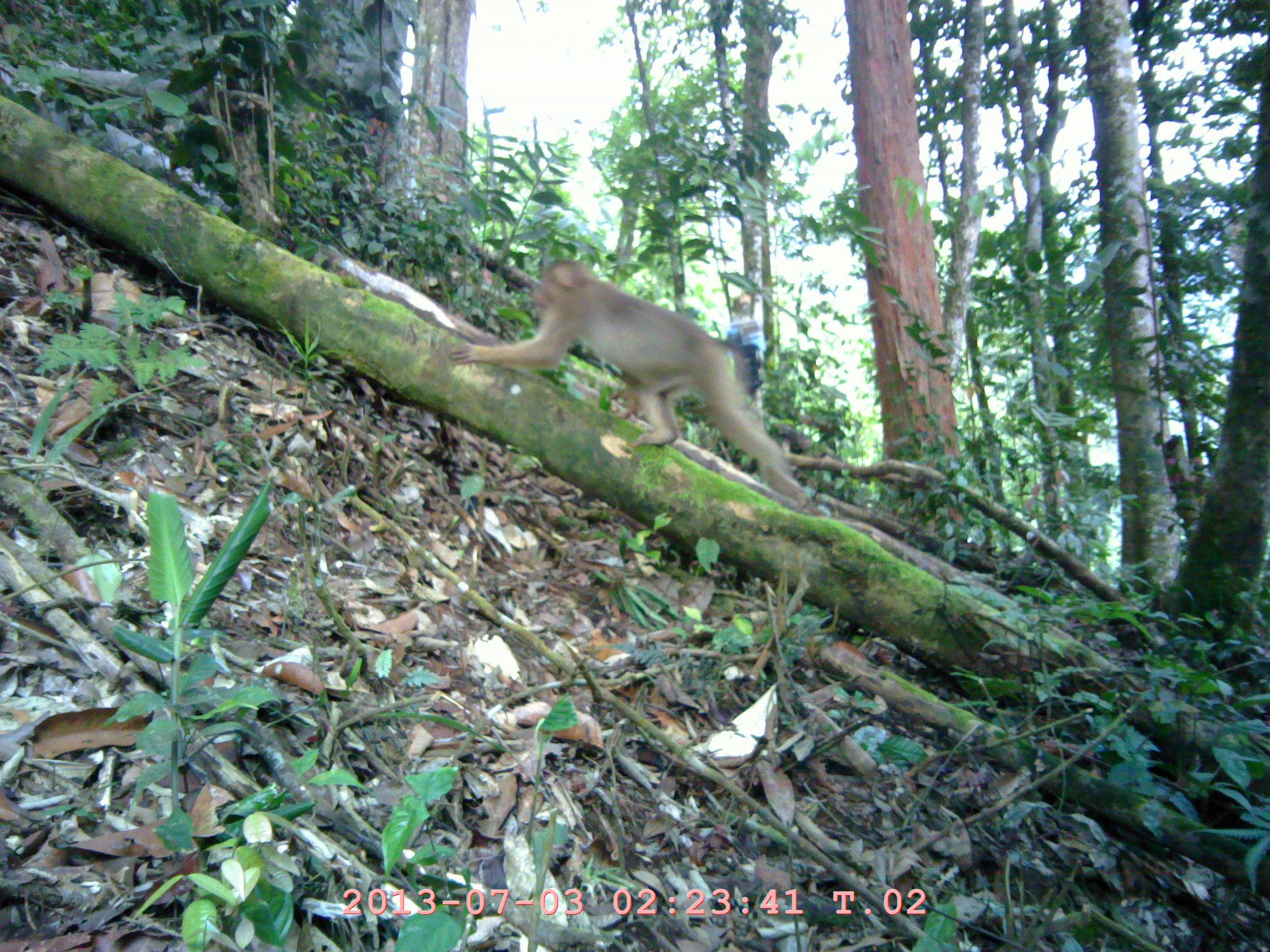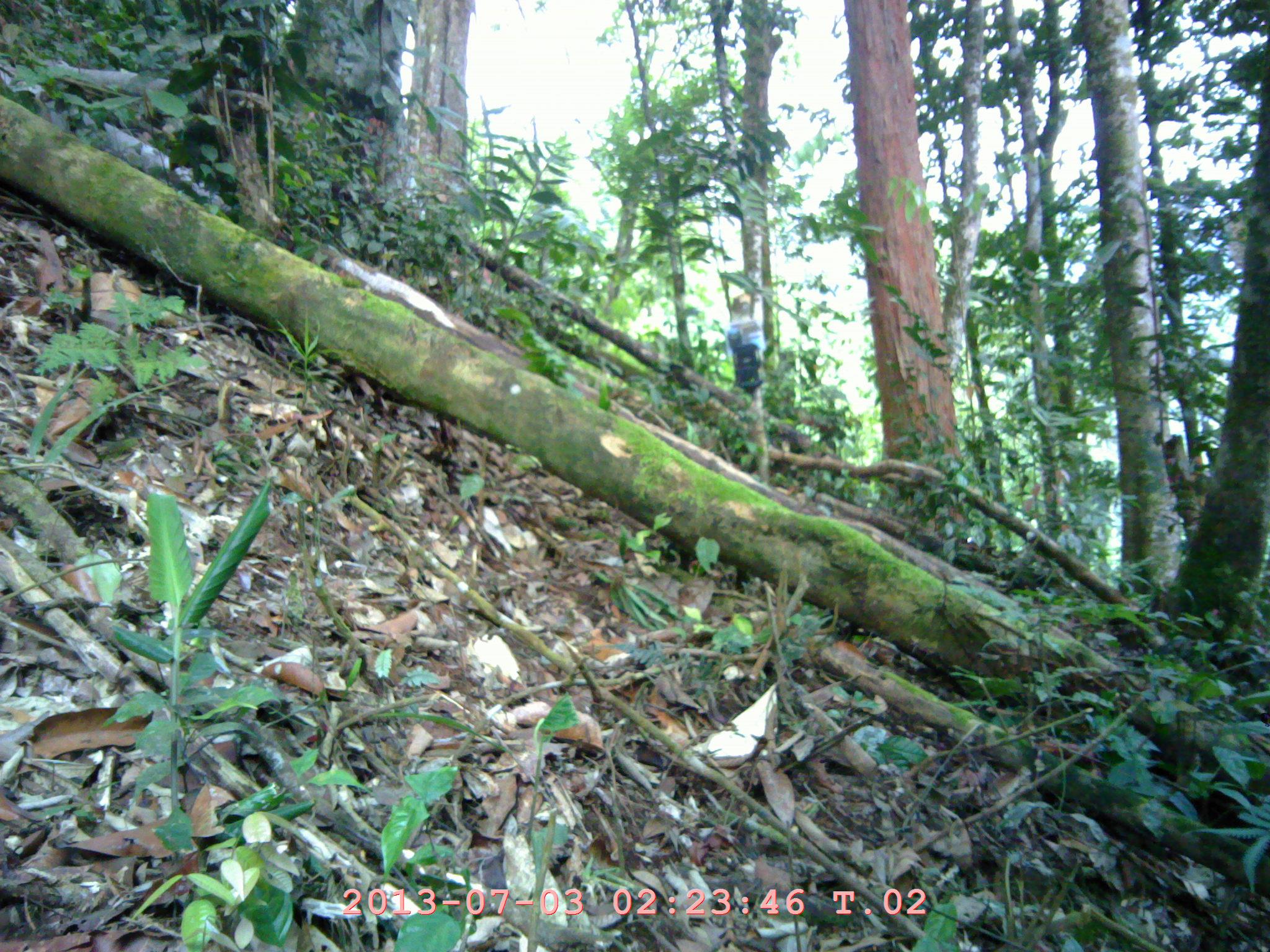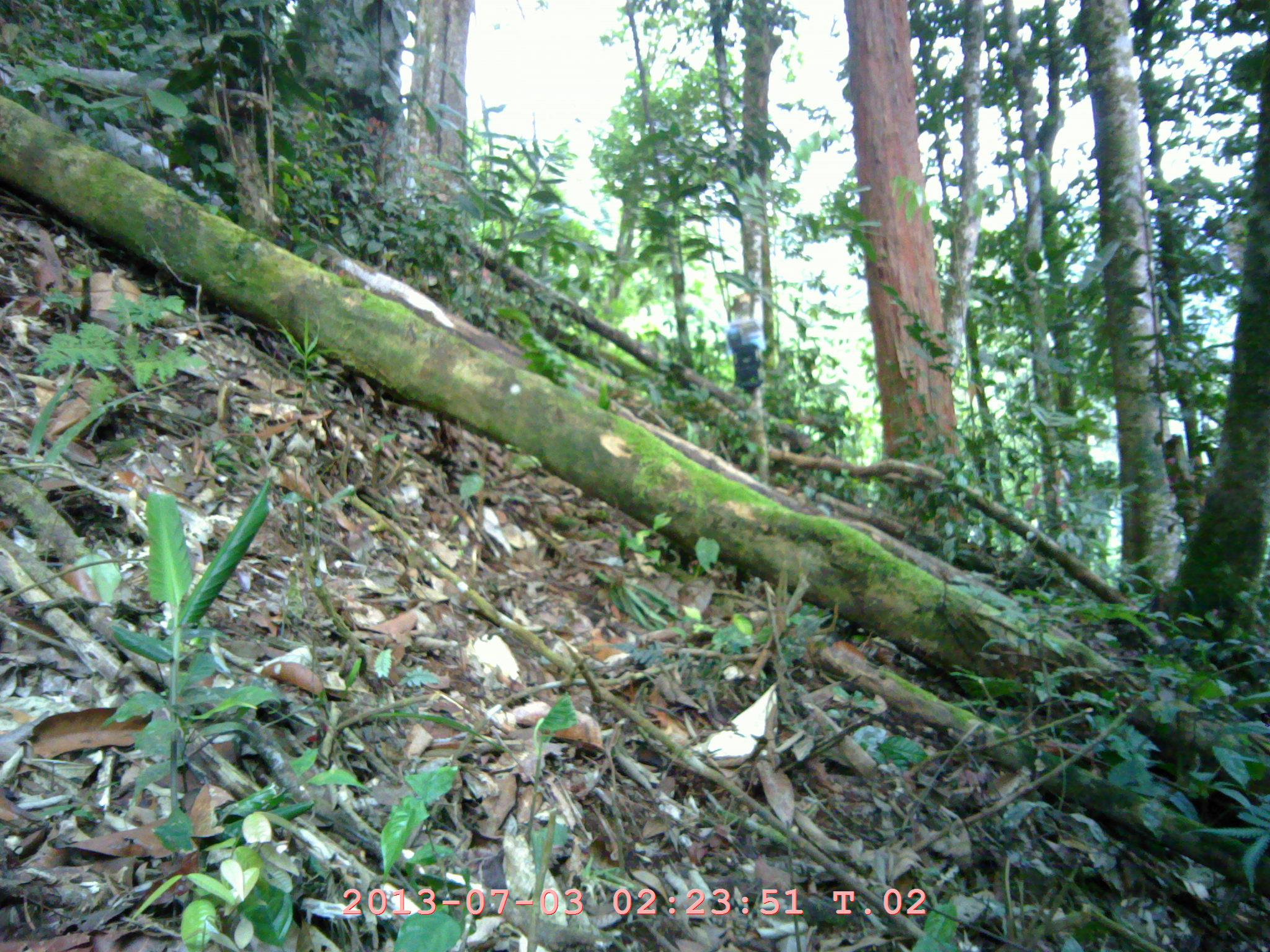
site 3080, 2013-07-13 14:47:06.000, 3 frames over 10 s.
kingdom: Animalia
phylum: Chordata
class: Mammalia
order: Primates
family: Cercopithecidae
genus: Macaca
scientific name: Macaca nemestrina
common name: southern pig-tailed macaque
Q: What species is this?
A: Macaca nemestrina (southern pig-tailed macaque).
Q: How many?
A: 1.